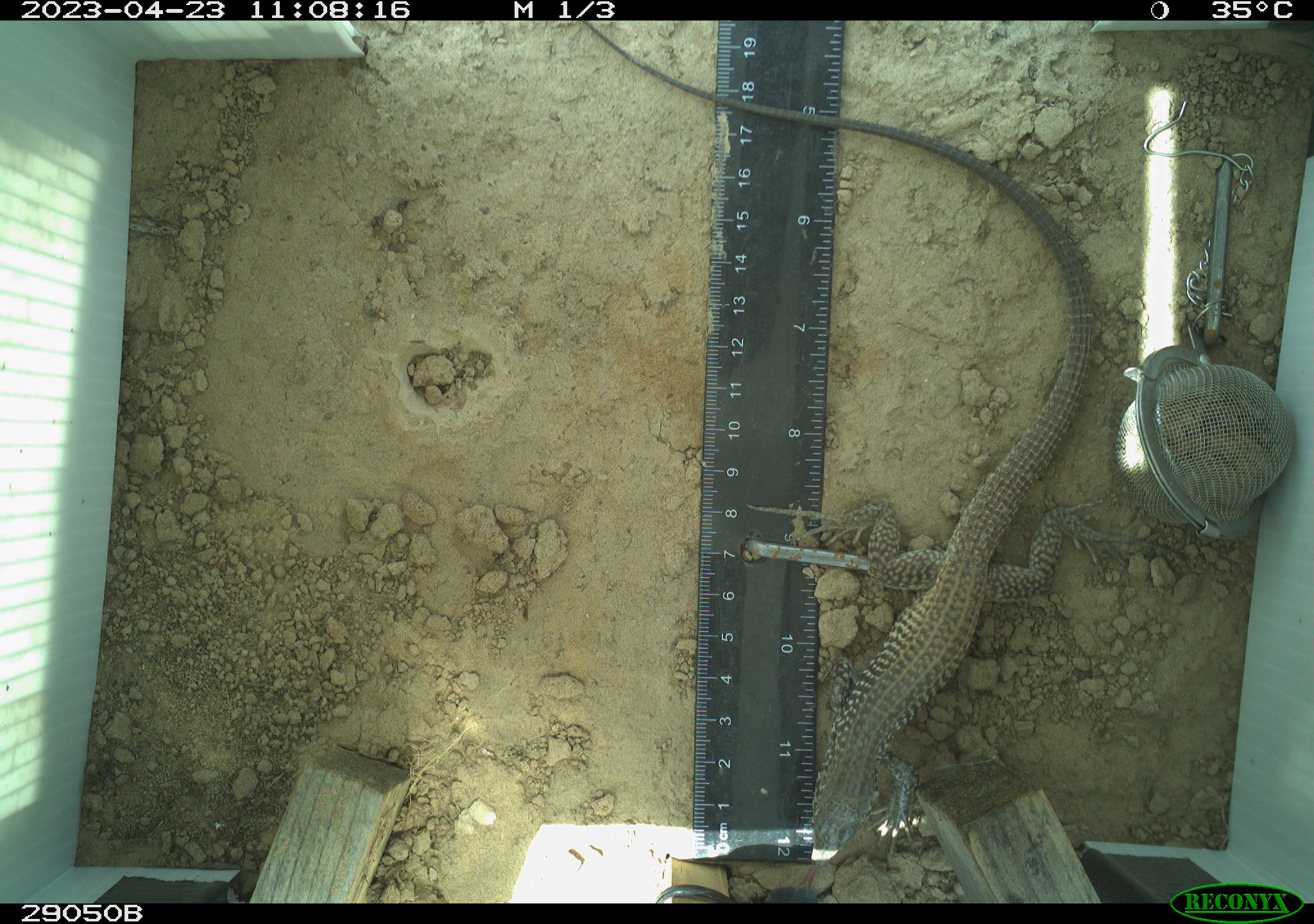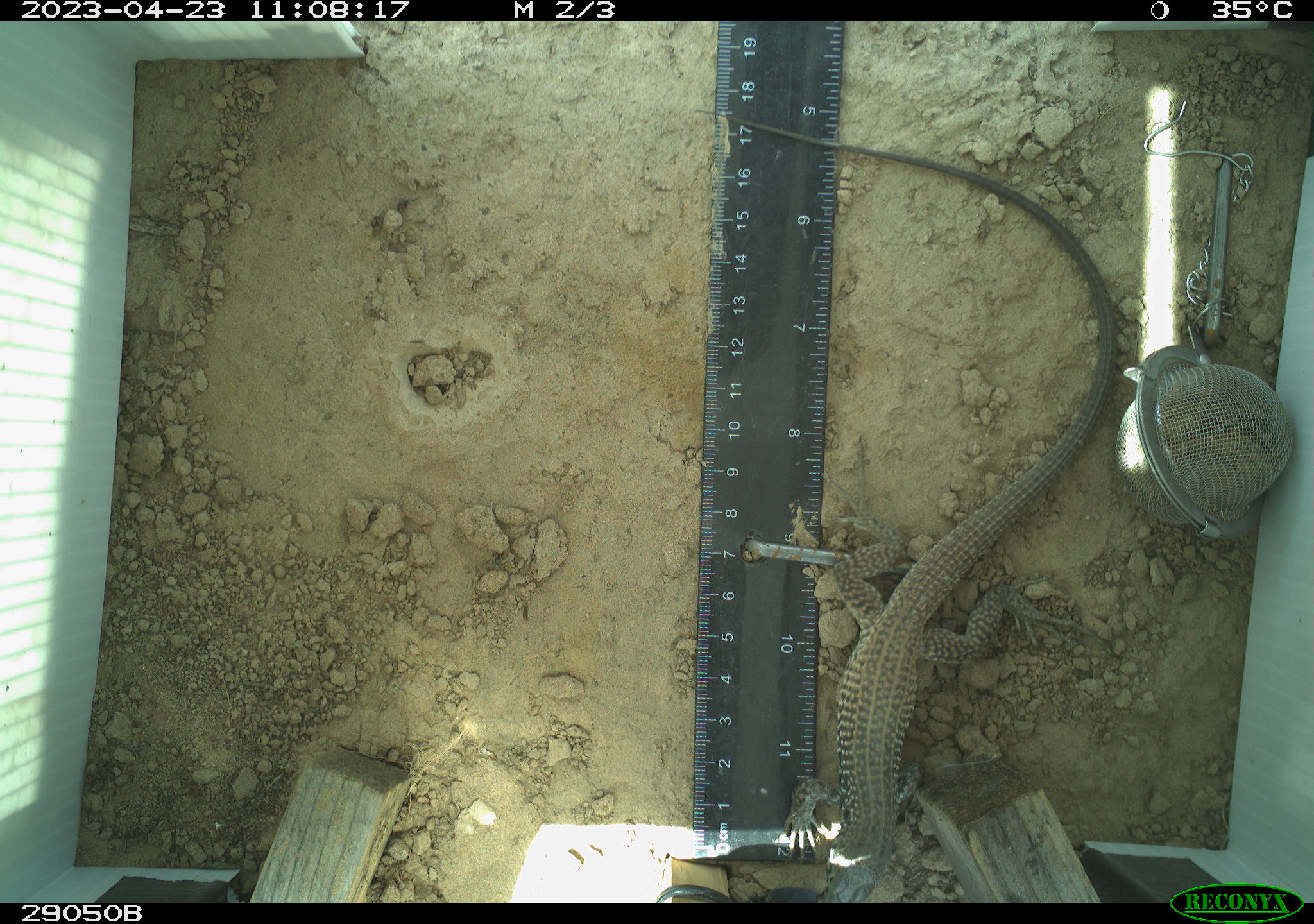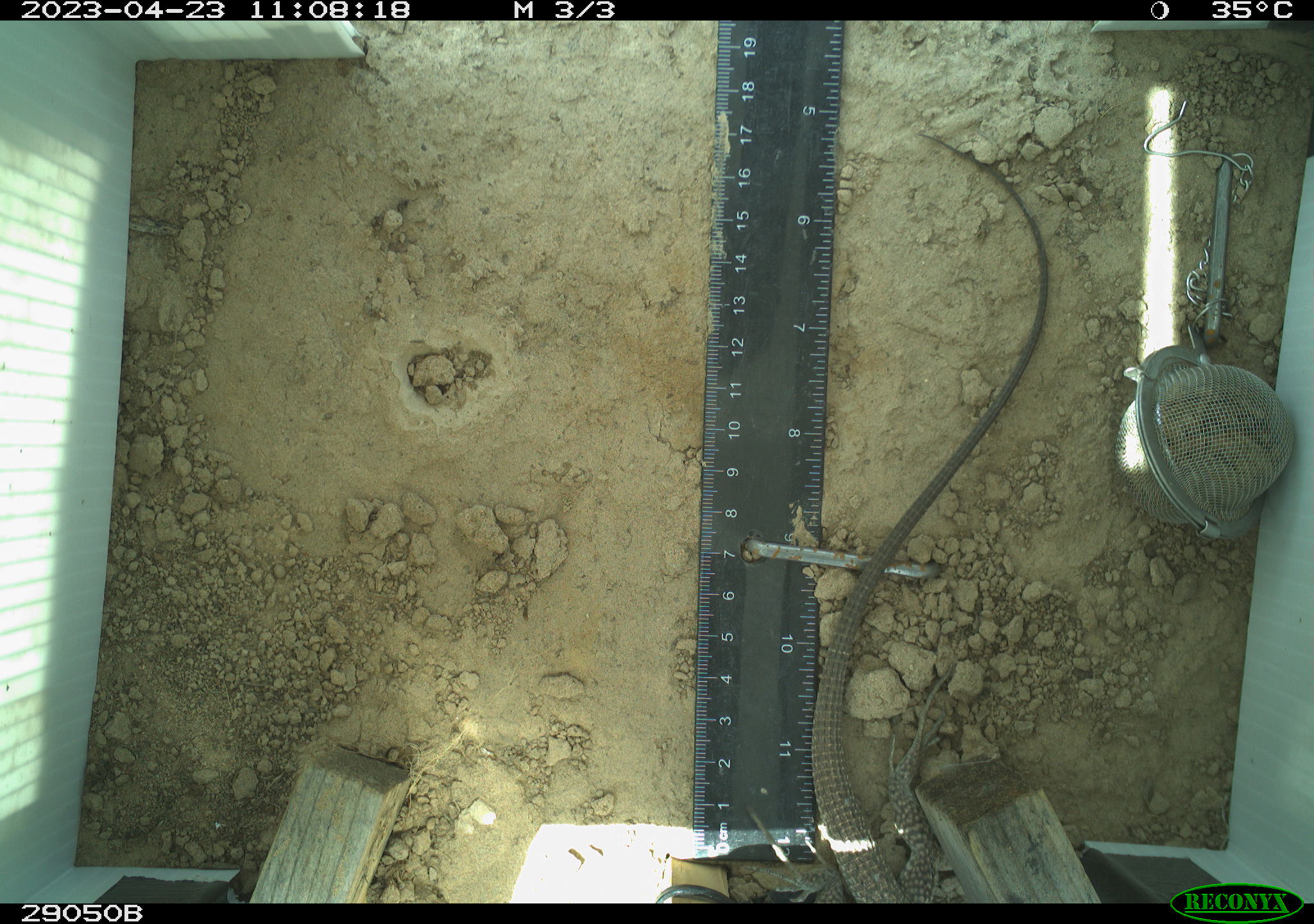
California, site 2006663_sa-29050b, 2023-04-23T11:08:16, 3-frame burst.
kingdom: Animalia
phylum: Chordata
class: Reptilia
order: Squamata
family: Teiidae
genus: Aspidoscelis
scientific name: Aspidoscelis tigris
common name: western whiptail